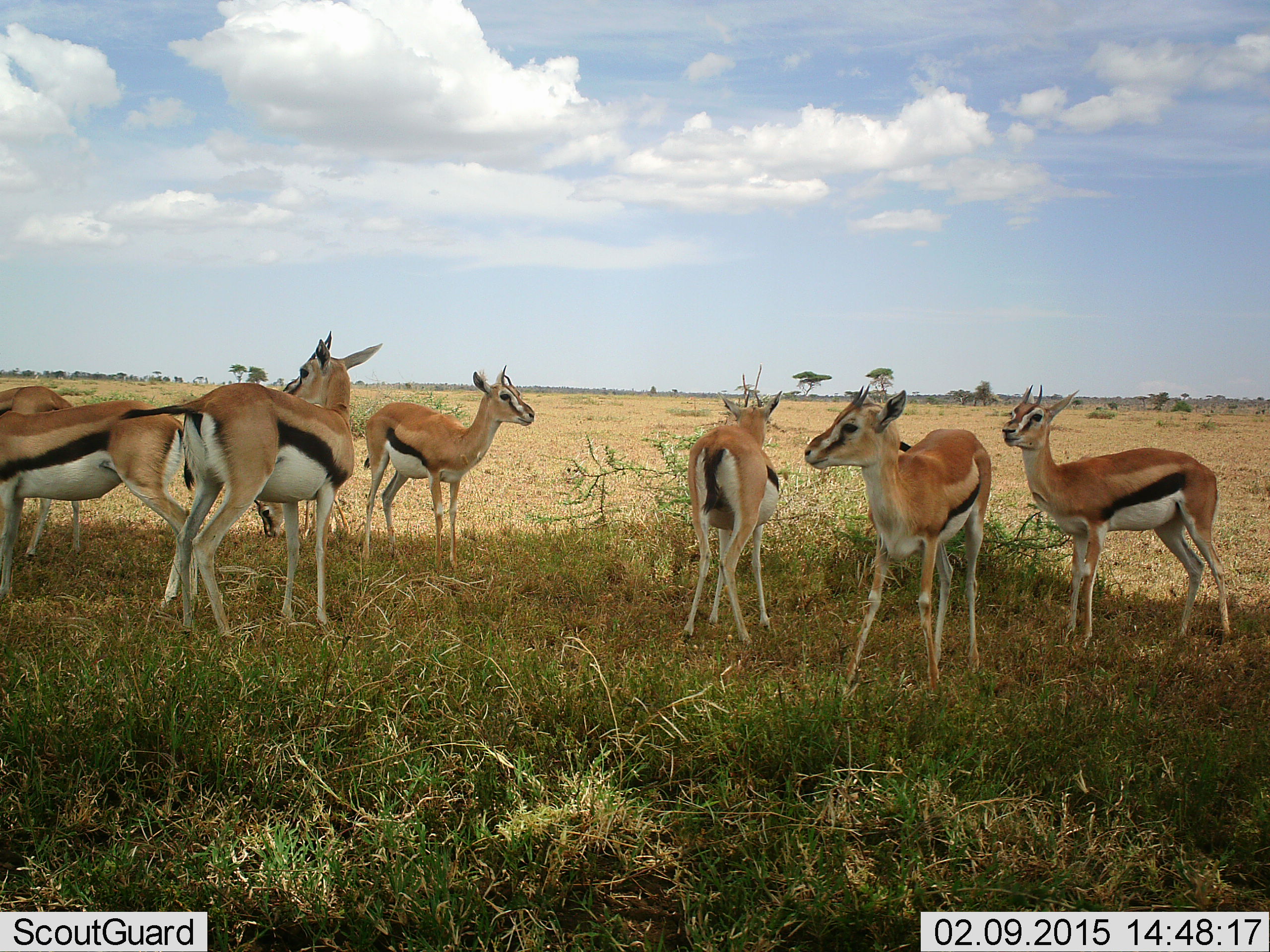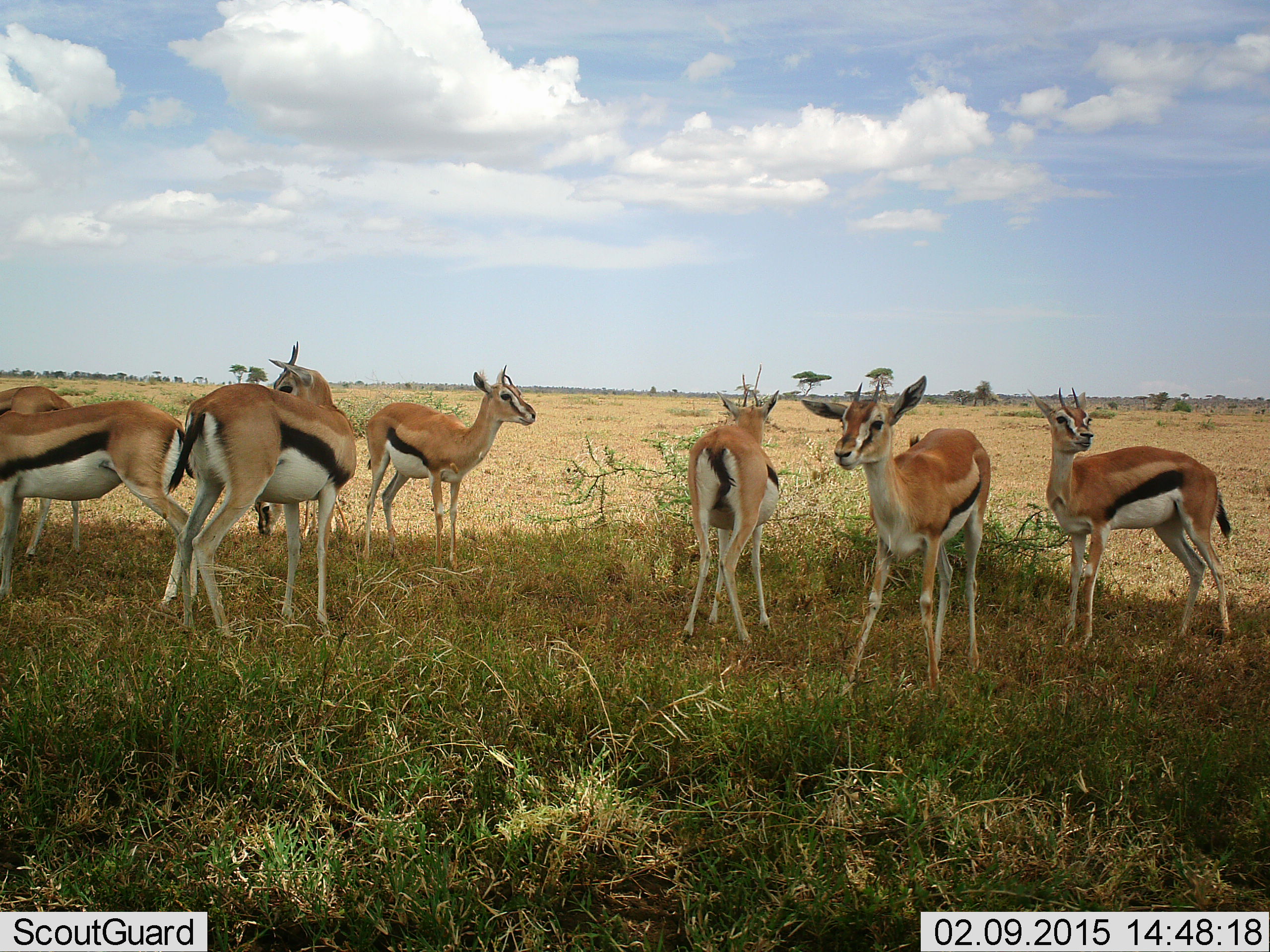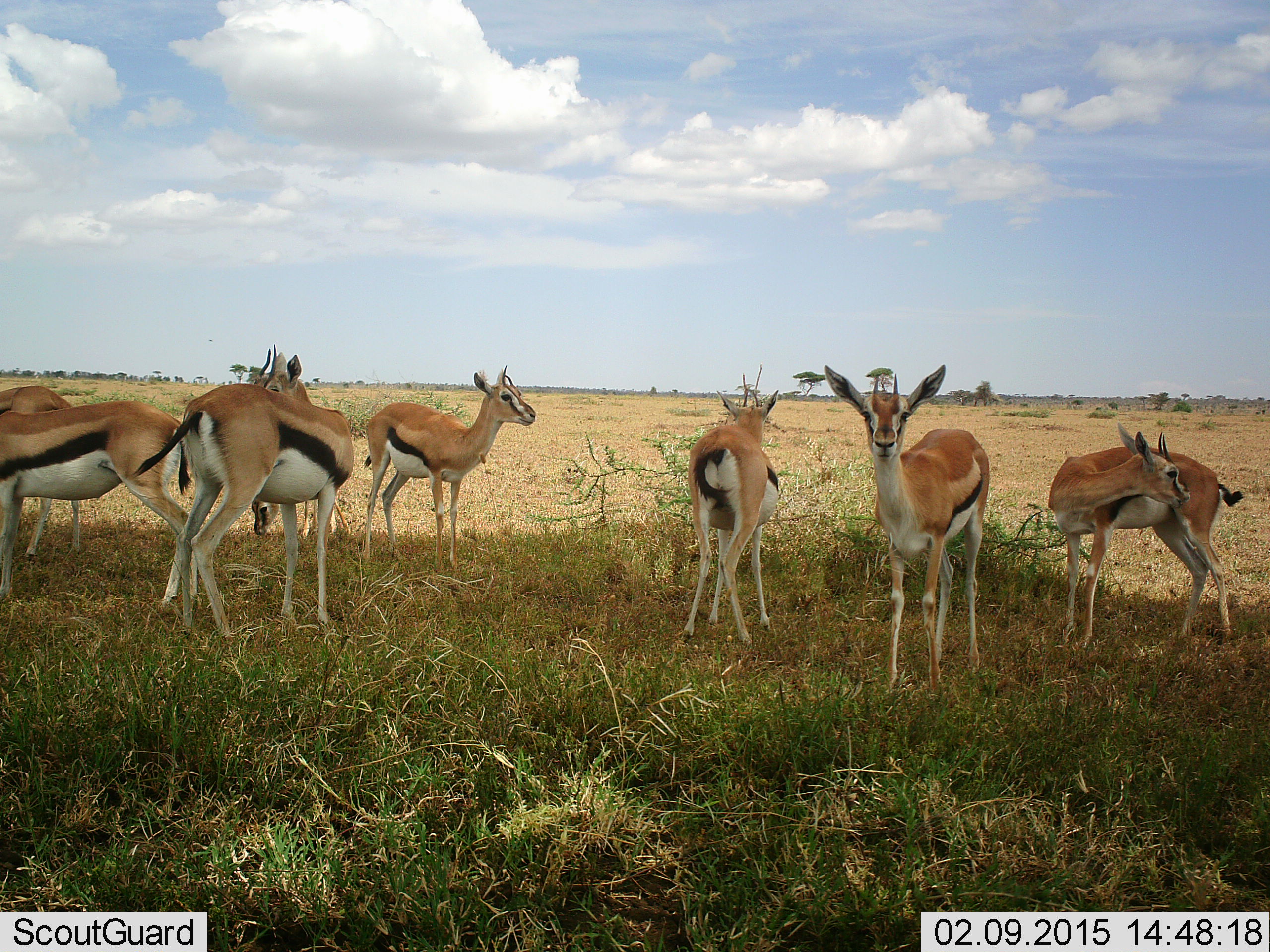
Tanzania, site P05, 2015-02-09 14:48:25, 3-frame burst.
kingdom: Animalia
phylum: Chordata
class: Mammalia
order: Artiodactyla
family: Bovidae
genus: Eudorcas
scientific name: Eudorcas thomsonii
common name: thomson's gazelle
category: gazellethomsons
Gazellethomsons (thomson's gazelle) (Eudorcas thomsonii), count 8. Behavior (volunteer vote fractions): standing 100%, resting 0%, moving 10%, interacting 0%. Young present (vote fraction): 0%. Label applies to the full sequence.